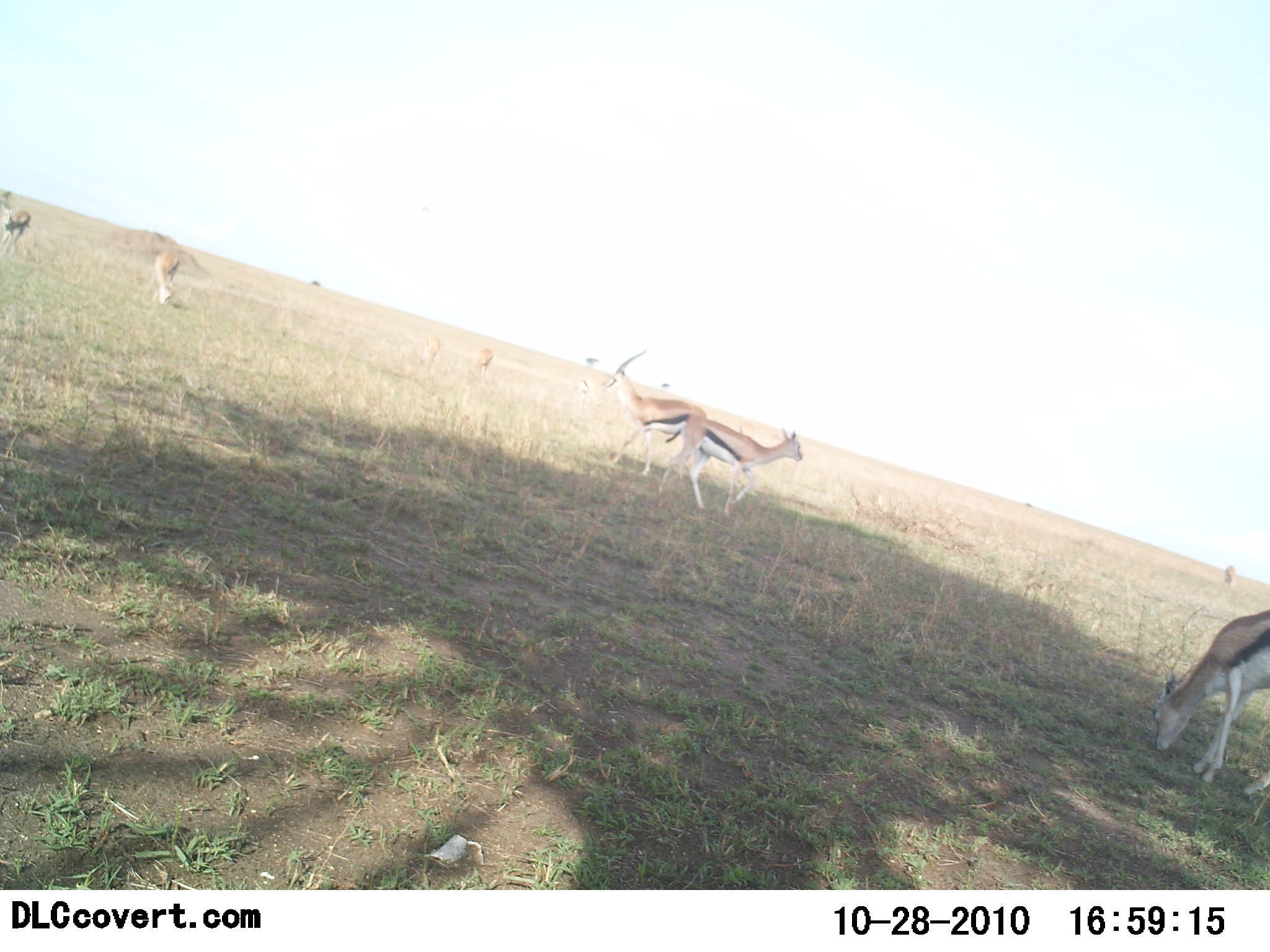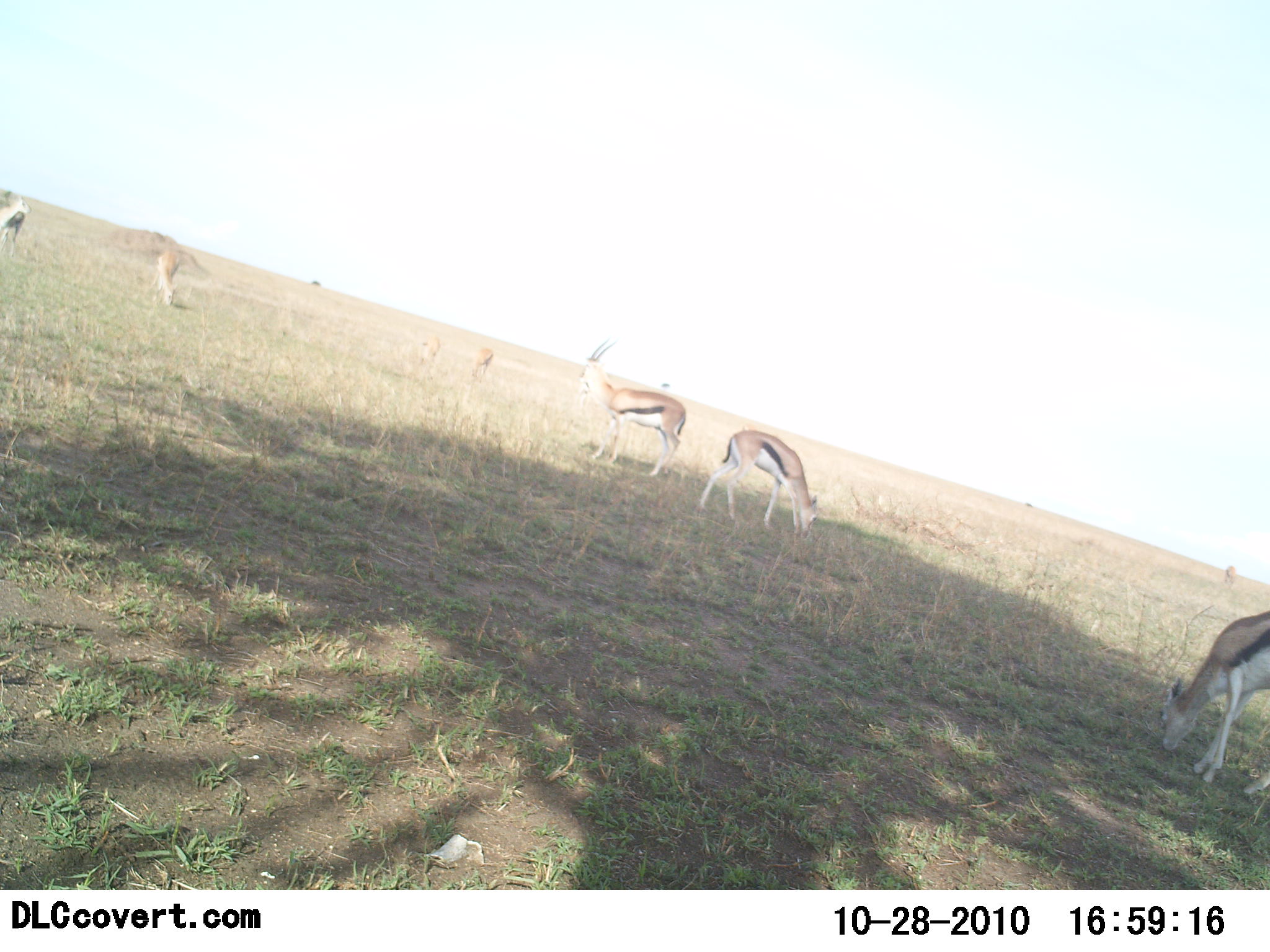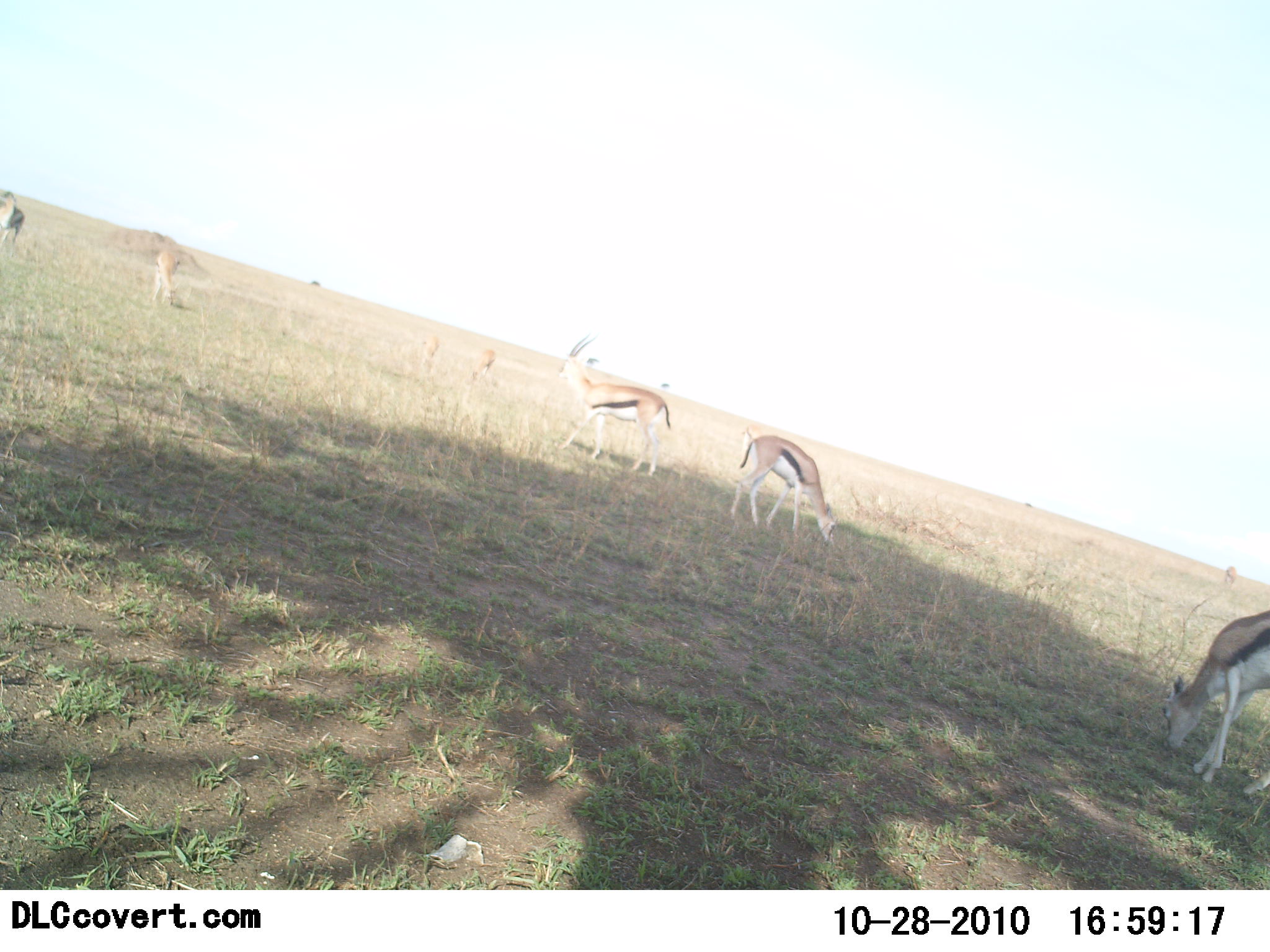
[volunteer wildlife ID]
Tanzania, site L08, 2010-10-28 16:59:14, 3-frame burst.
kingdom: Animalia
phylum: Chordata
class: Mammalia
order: Artiodactyla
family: Bovidae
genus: Eudorcas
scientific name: Eudorcas thomsonii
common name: thomson's gazelle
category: gazellethomsons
Gazellethomsons (thomson's gazelle) (Eudorcas thomsonii), count 7. Behavior (volunteer vote fractions): standing 40%, resting 0%, moving 20%, interacting 0%. Young present (vote fraction): 0%. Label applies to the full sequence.